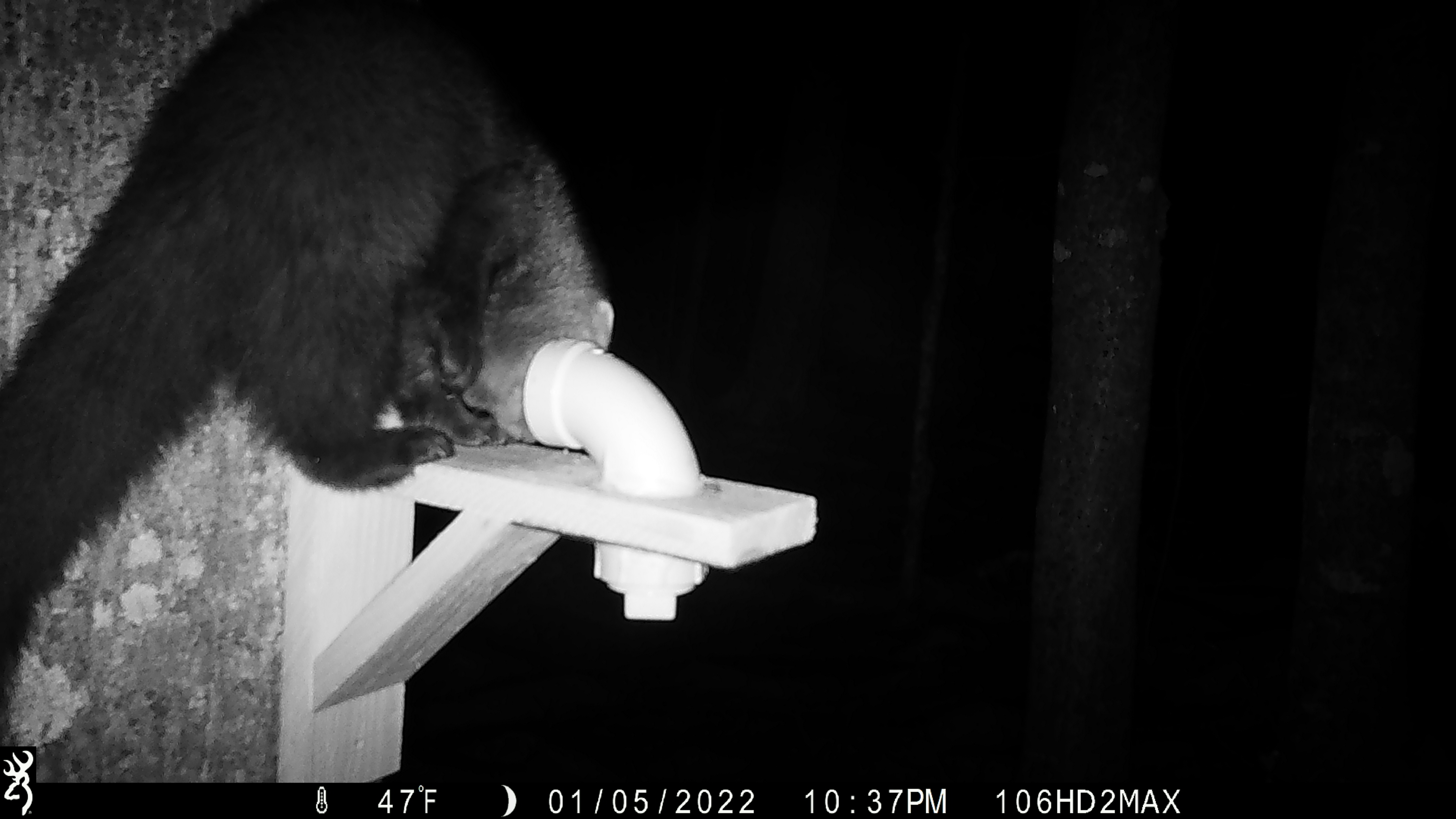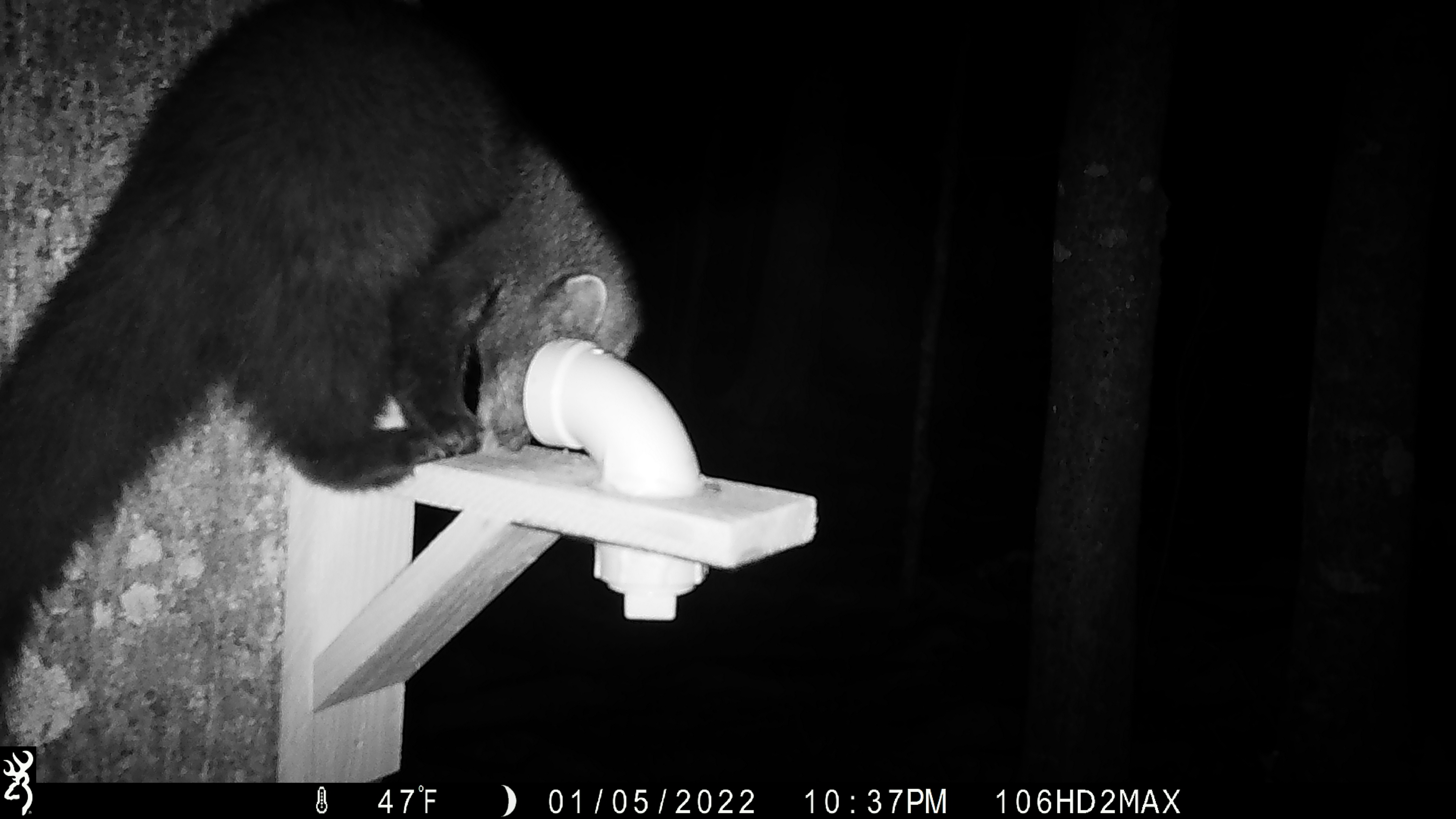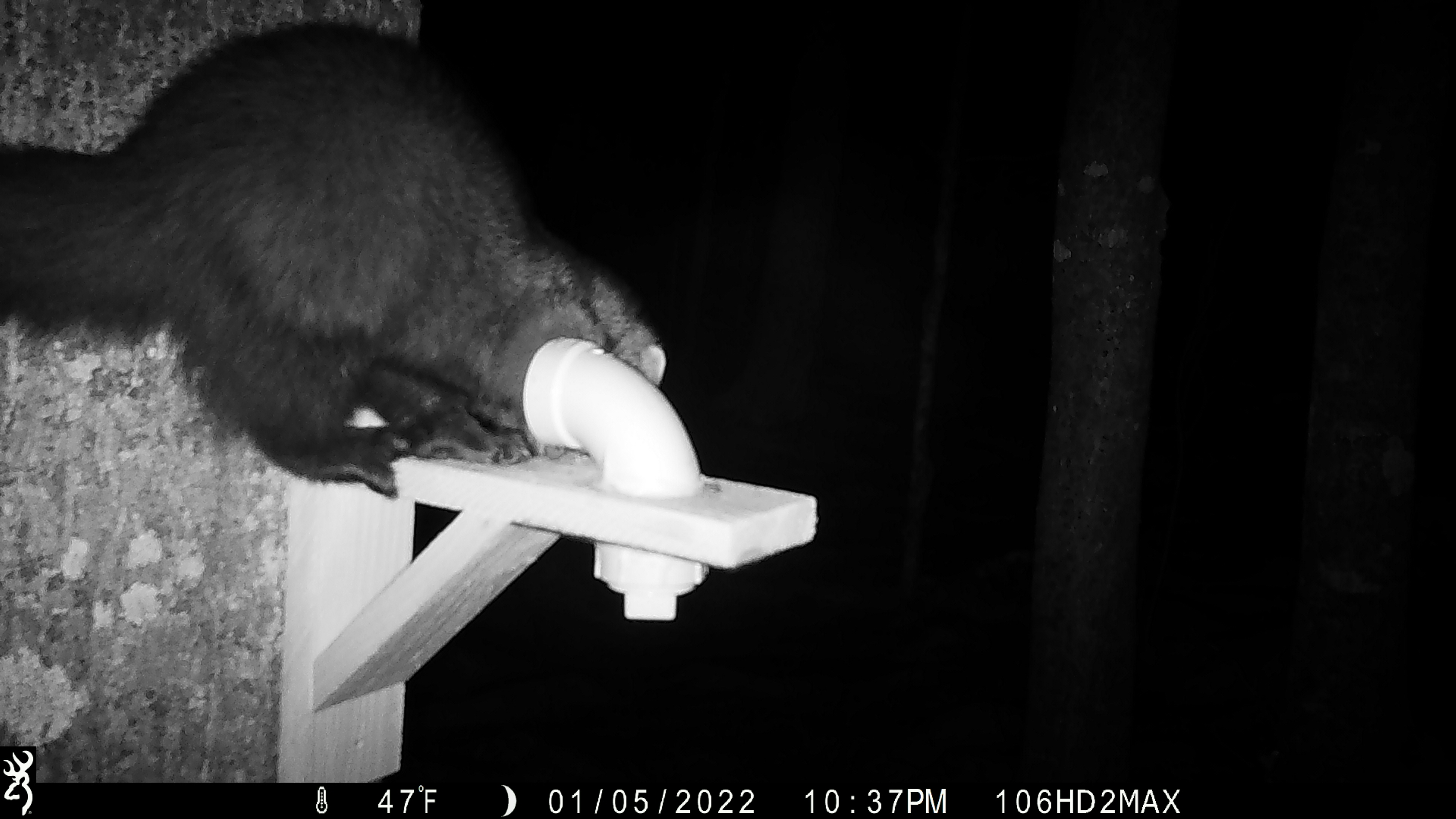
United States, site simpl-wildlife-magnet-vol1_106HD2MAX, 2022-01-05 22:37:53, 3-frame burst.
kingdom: Animalia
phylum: Chordata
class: Mammalia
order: Carnivora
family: Mustelidae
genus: Pekania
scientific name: Pekania pennanti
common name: fisher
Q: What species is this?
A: Fisher (Pekania pennanti).